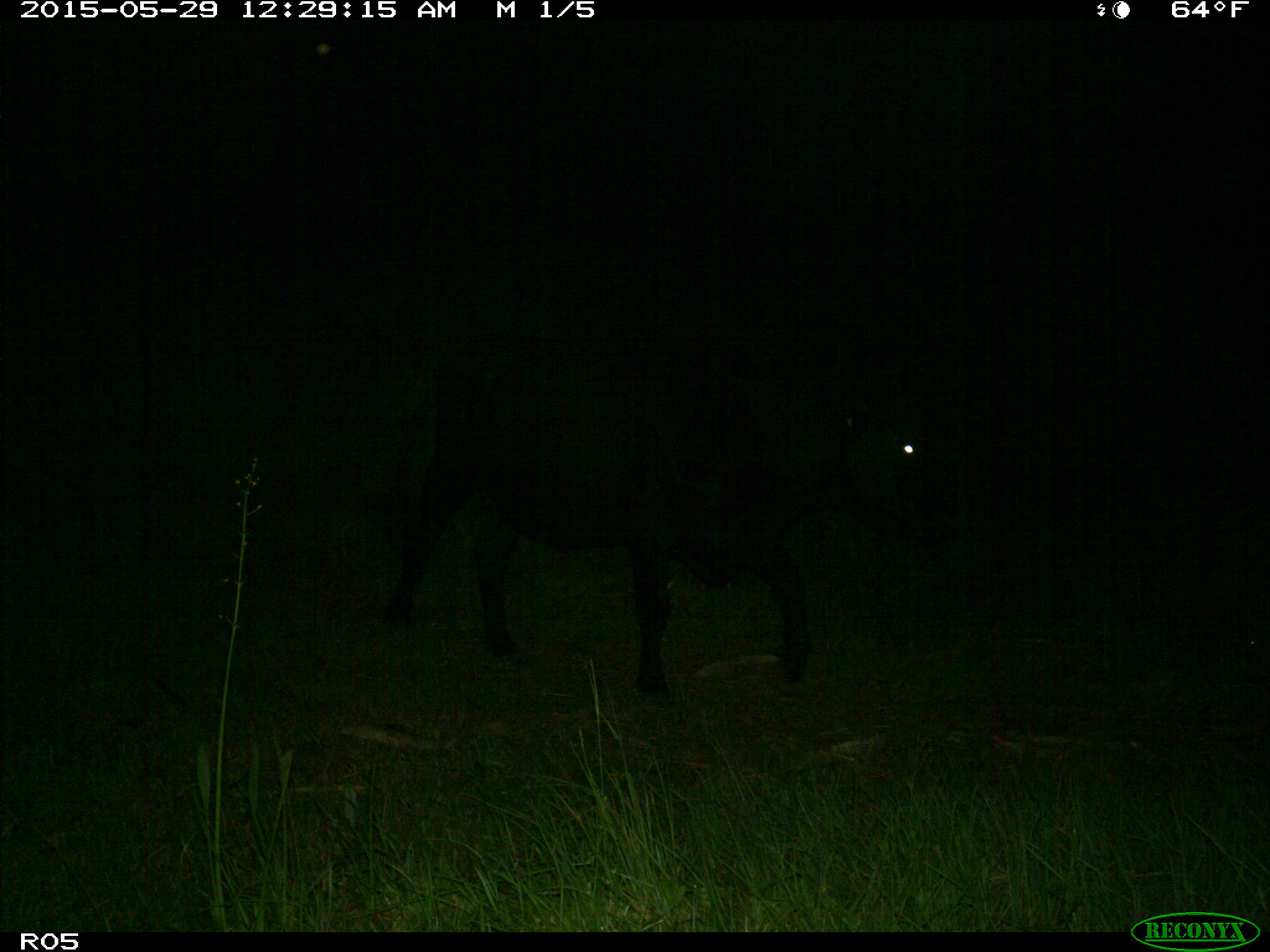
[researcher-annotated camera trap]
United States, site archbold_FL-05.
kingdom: Animalia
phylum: Chordata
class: Mammalia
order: Artiodactyla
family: Bovidae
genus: Bos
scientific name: Bos taurus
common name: domestic cow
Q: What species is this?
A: Bos taurus (domestic cow).